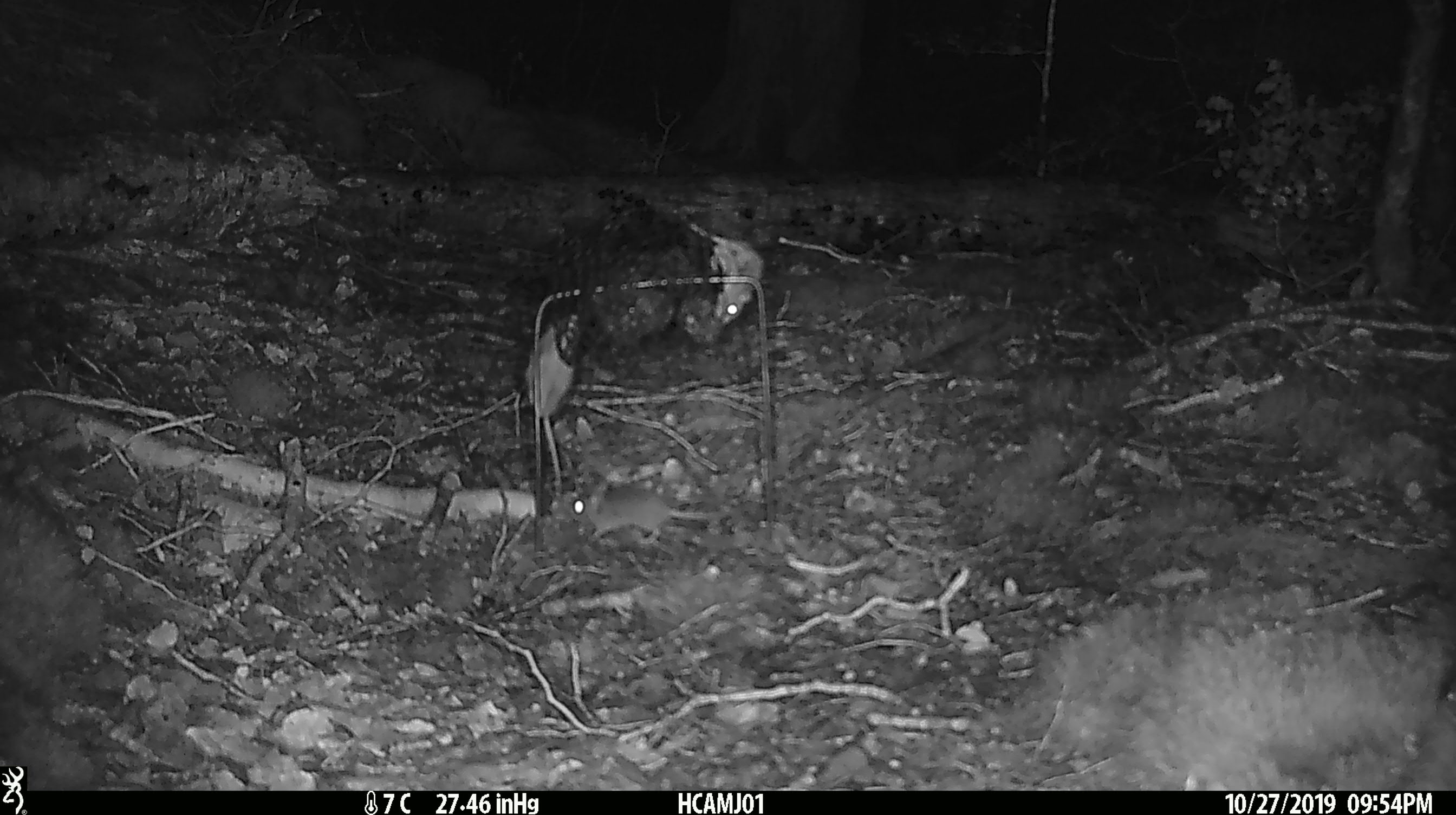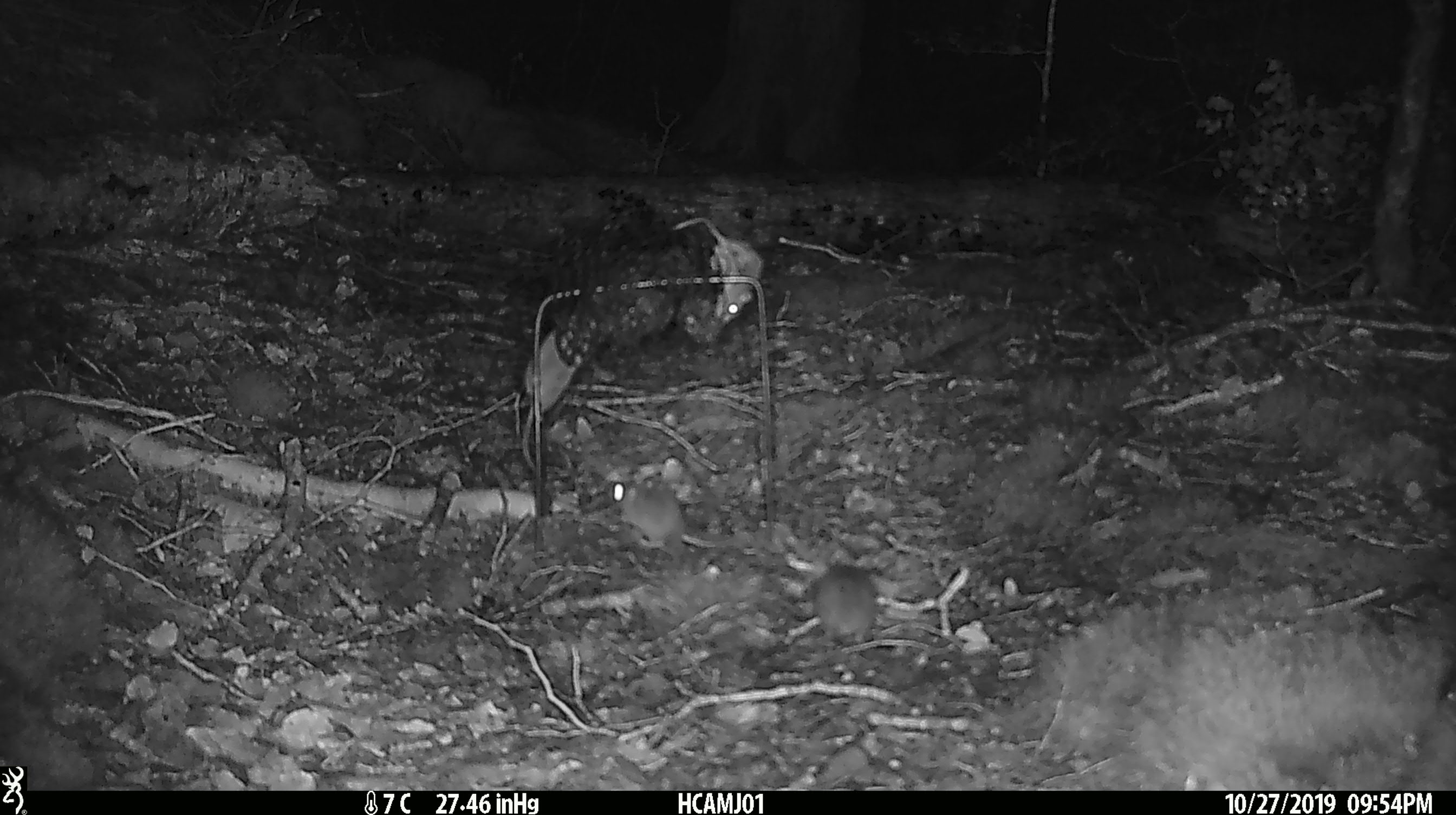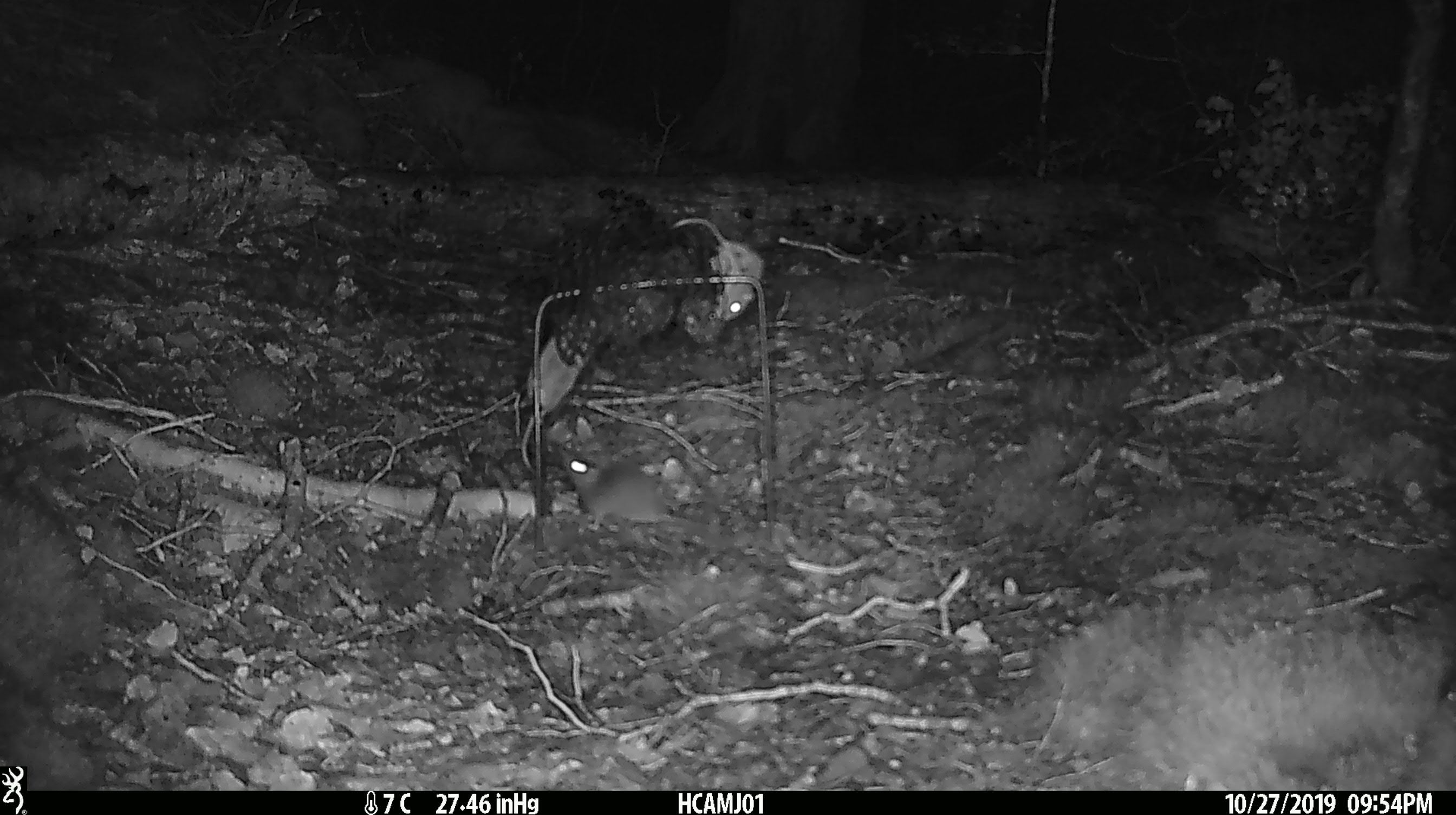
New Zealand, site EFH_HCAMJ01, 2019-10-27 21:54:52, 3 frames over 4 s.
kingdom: Animalia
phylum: Chordata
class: Mammalia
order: Rodentia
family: Muridae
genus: Mus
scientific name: Mus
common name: mouse